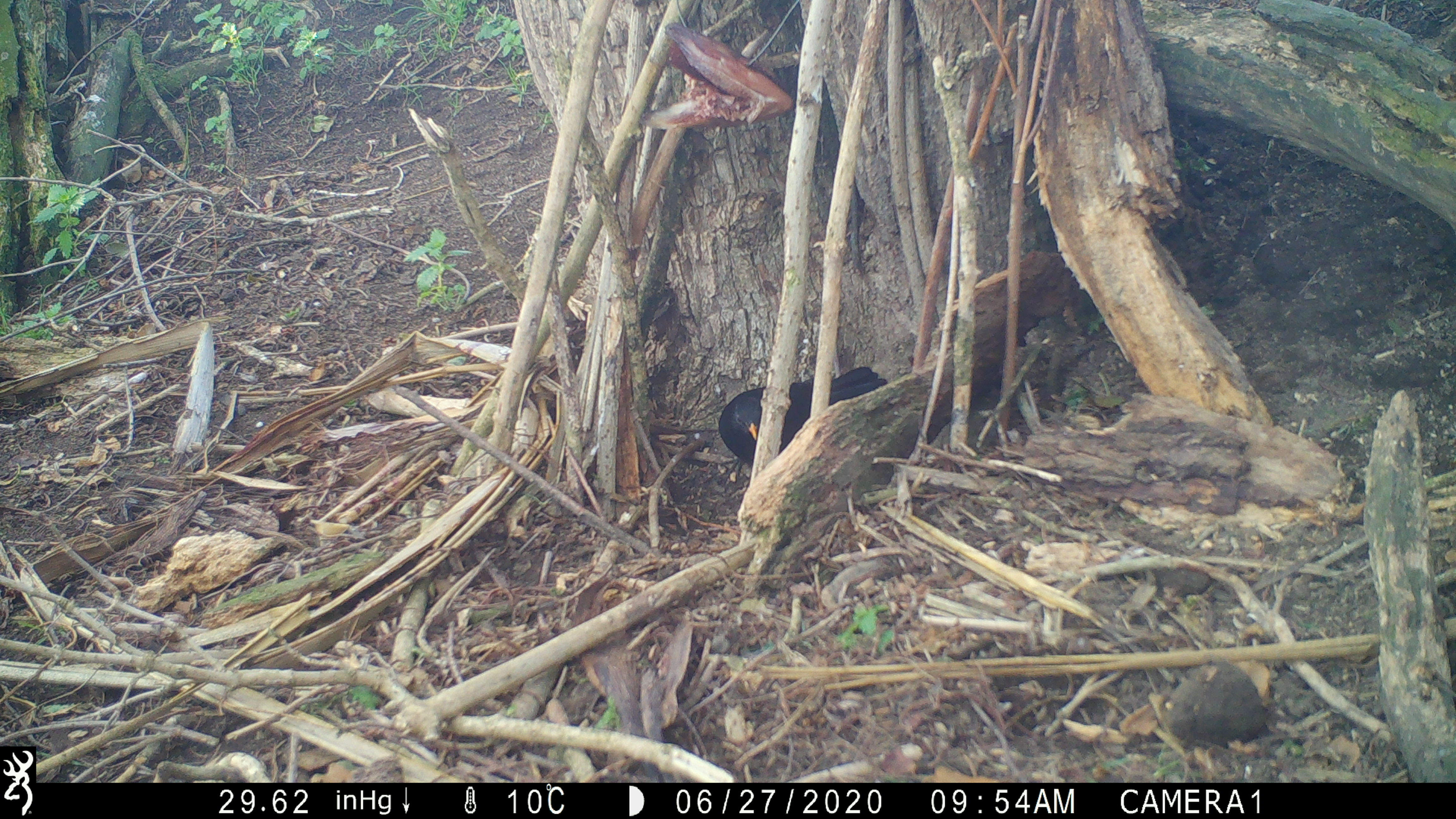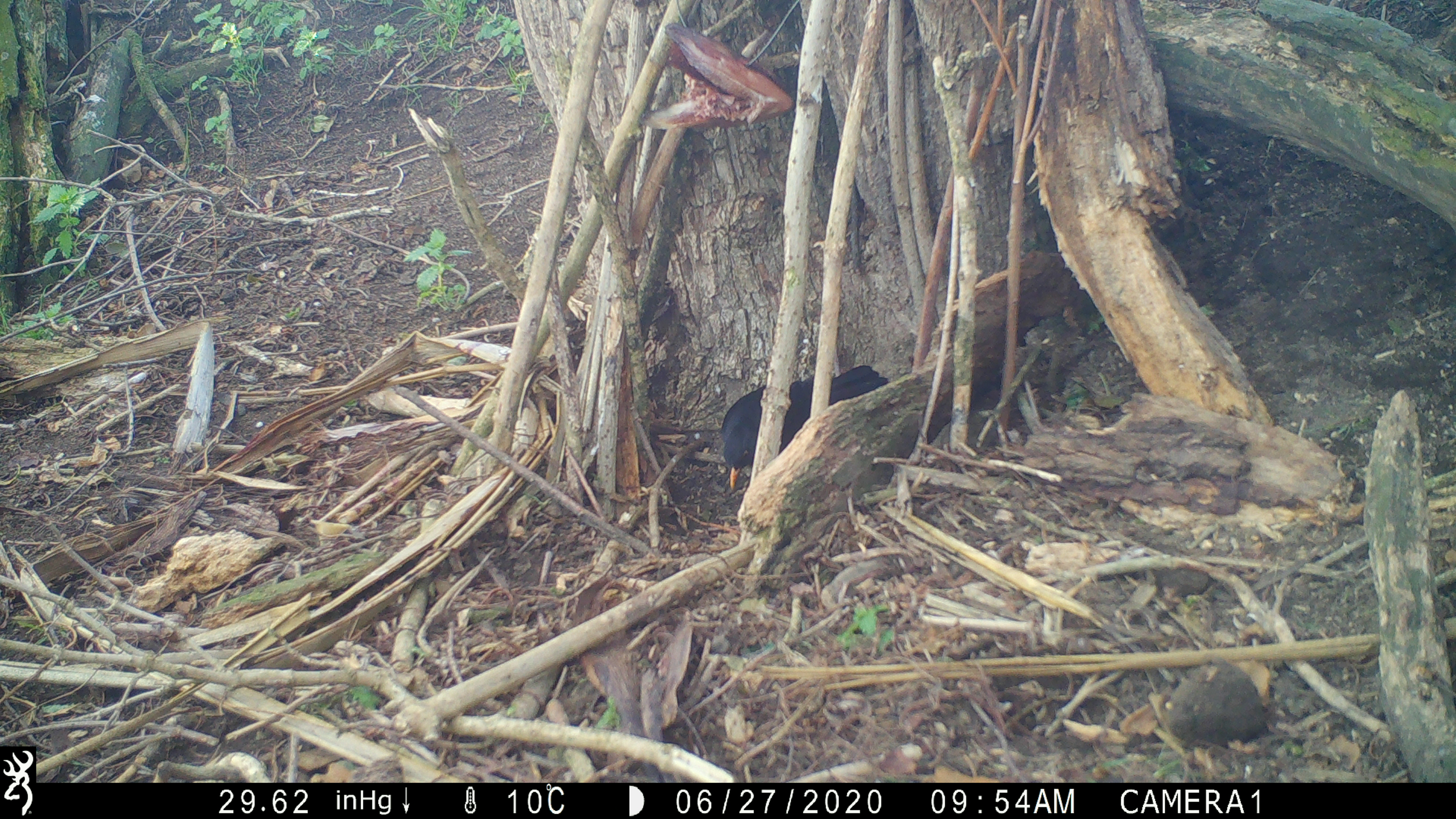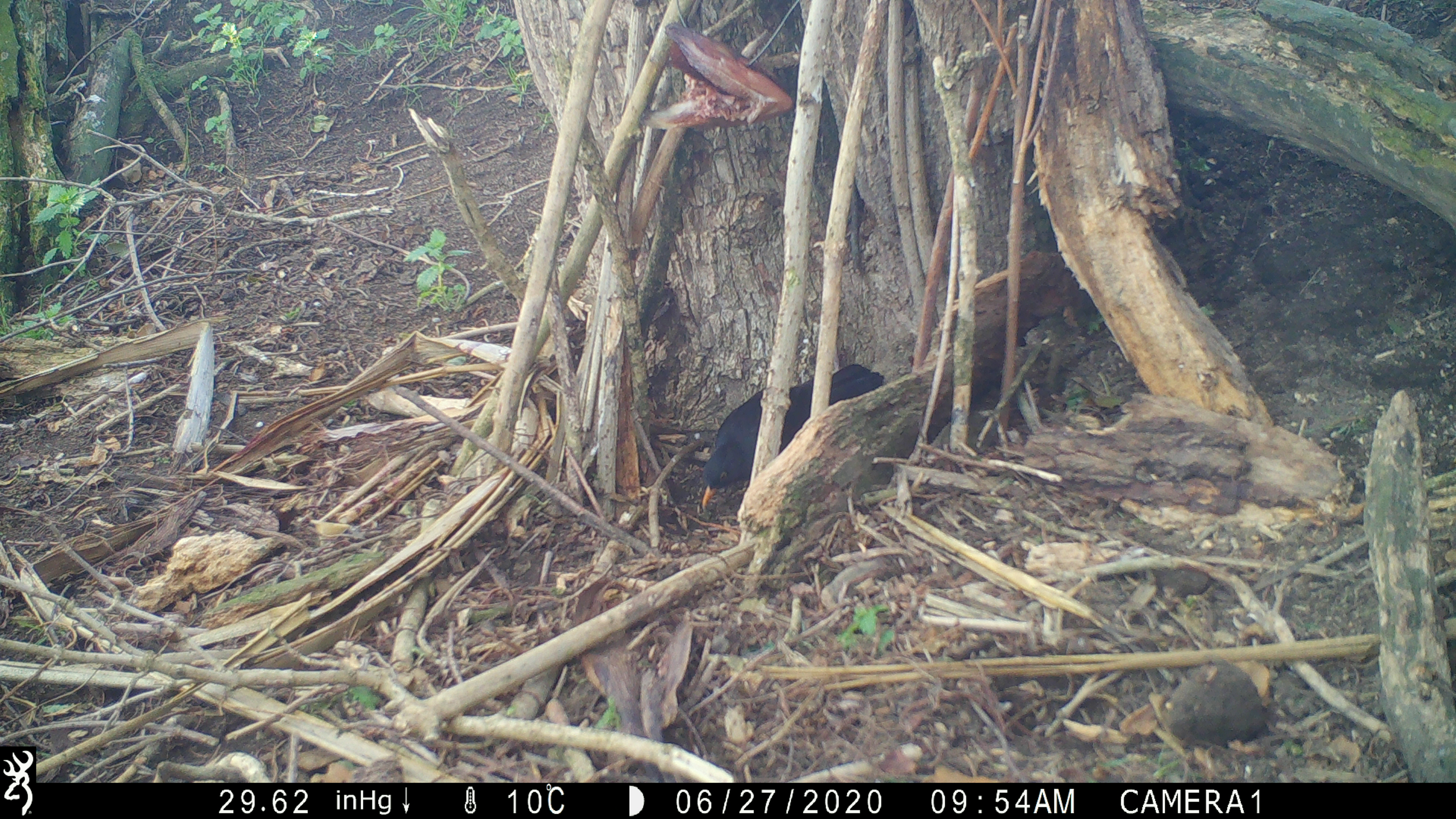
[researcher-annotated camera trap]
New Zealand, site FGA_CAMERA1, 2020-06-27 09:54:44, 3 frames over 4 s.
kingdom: Animalia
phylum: Chordata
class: Aves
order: Passeriformes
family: Turdidae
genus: Turdus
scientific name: Turdus merula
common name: eurasian blackbird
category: blackbird